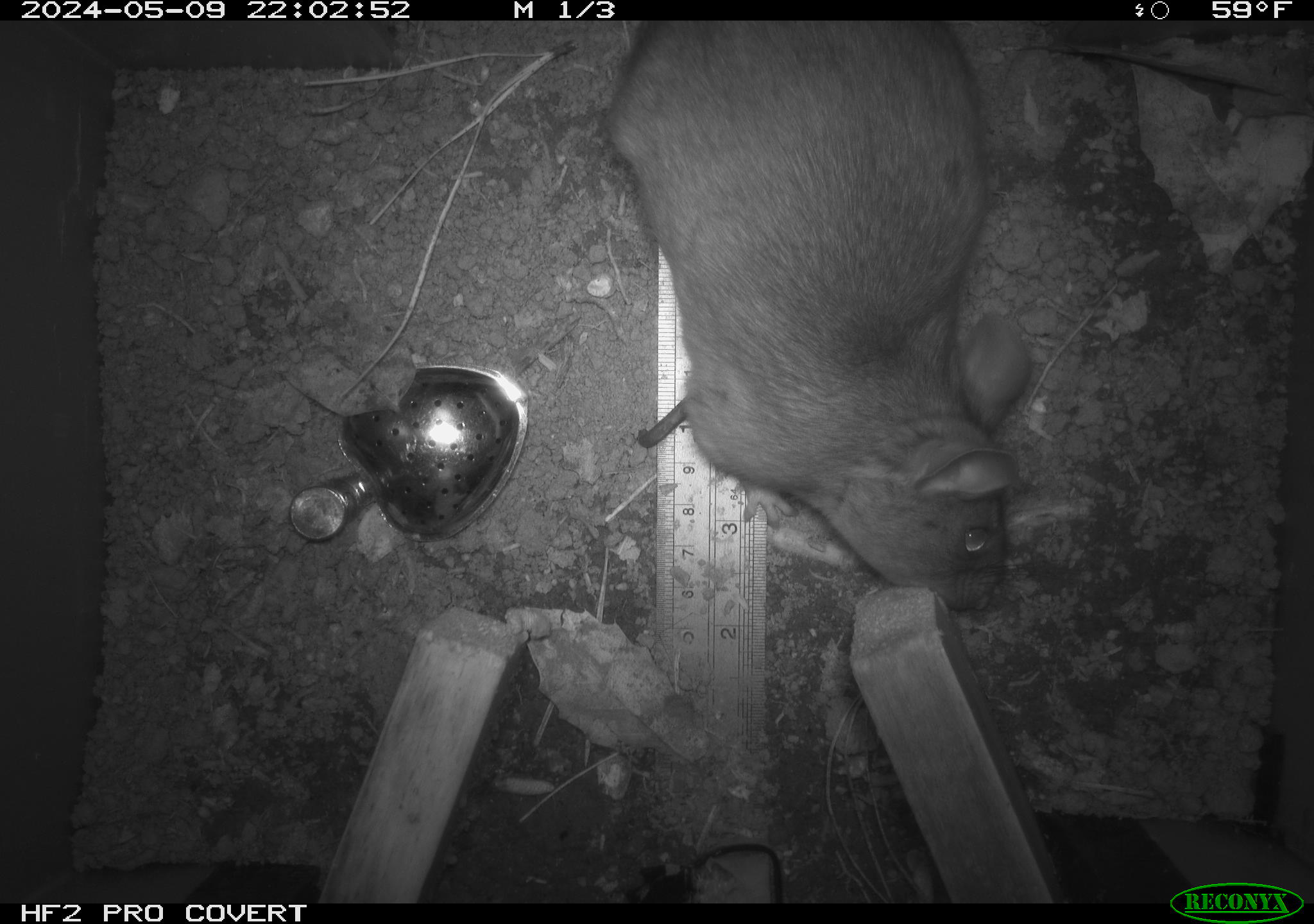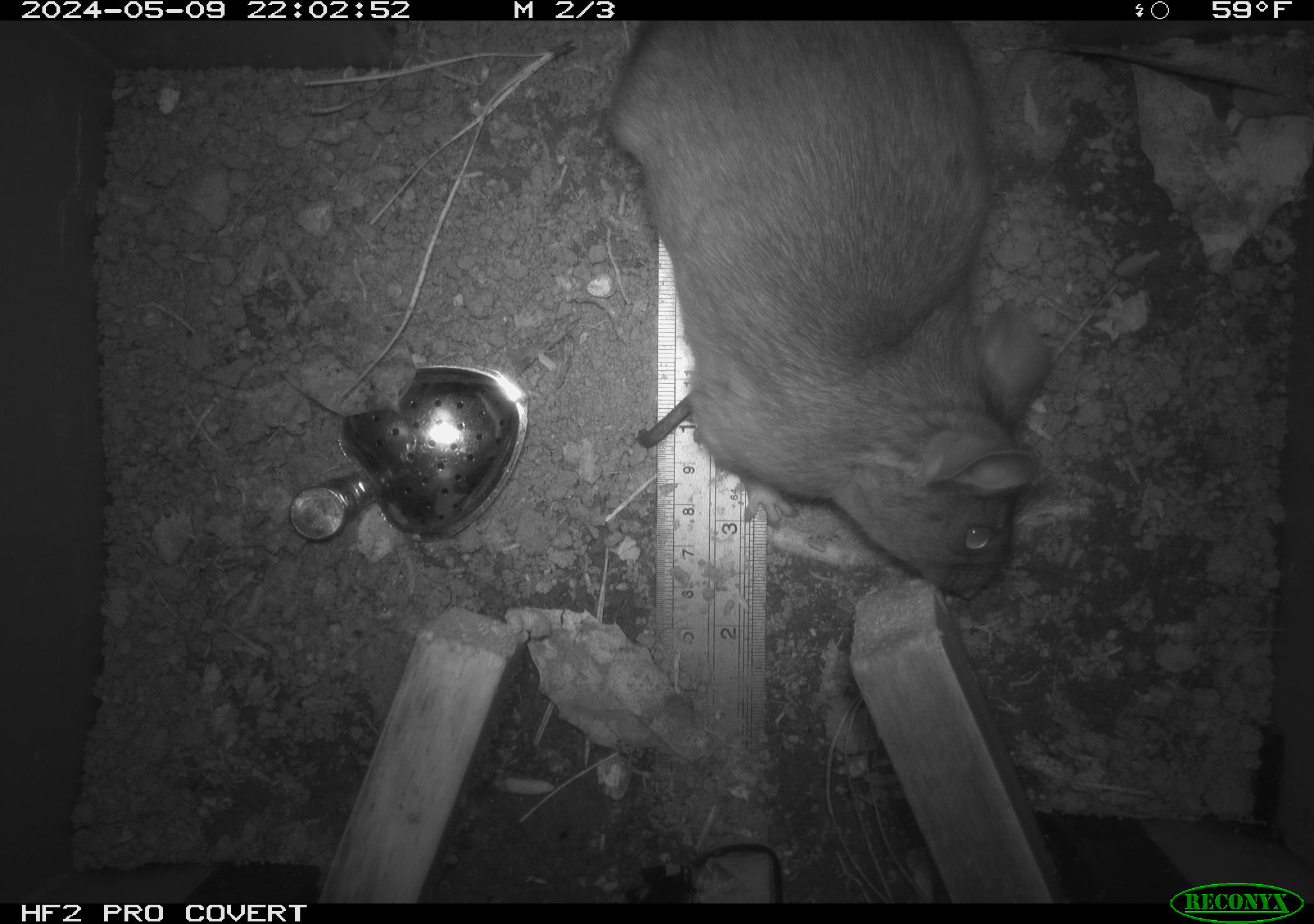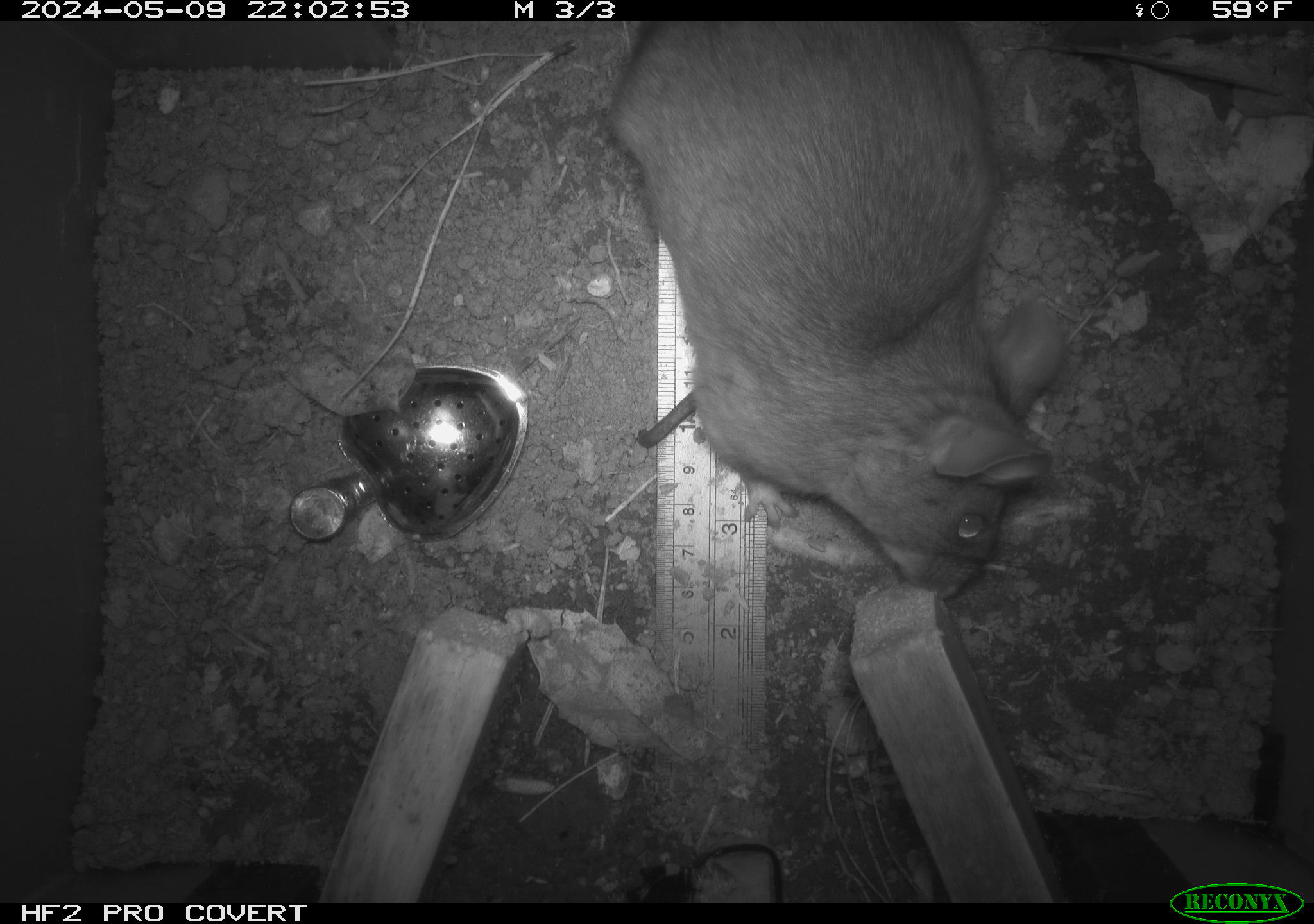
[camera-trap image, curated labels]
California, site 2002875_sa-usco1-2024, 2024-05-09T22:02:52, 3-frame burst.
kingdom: Animalia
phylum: Chordata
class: Mammalia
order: Rodentia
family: Cricetidae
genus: Neotoma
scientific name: Neotoma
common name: pack rat or woodrat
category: neotoma species